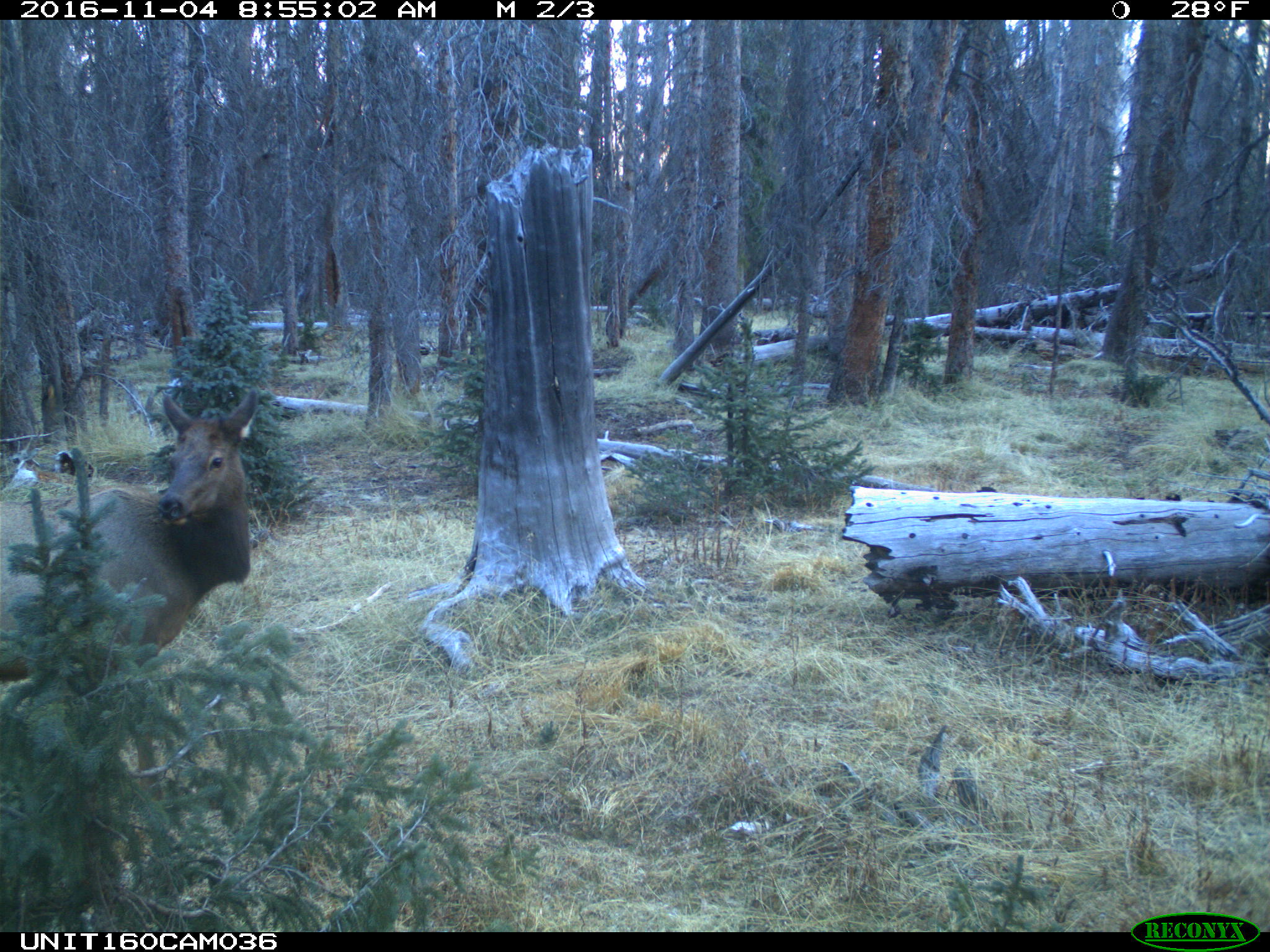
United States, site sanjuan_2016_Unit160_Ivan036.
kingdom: Animalia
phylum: Chordata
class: Mammalia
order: Artiodactyla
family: Cervidae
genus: Cervus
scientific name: Cervus elaphus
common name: red deer